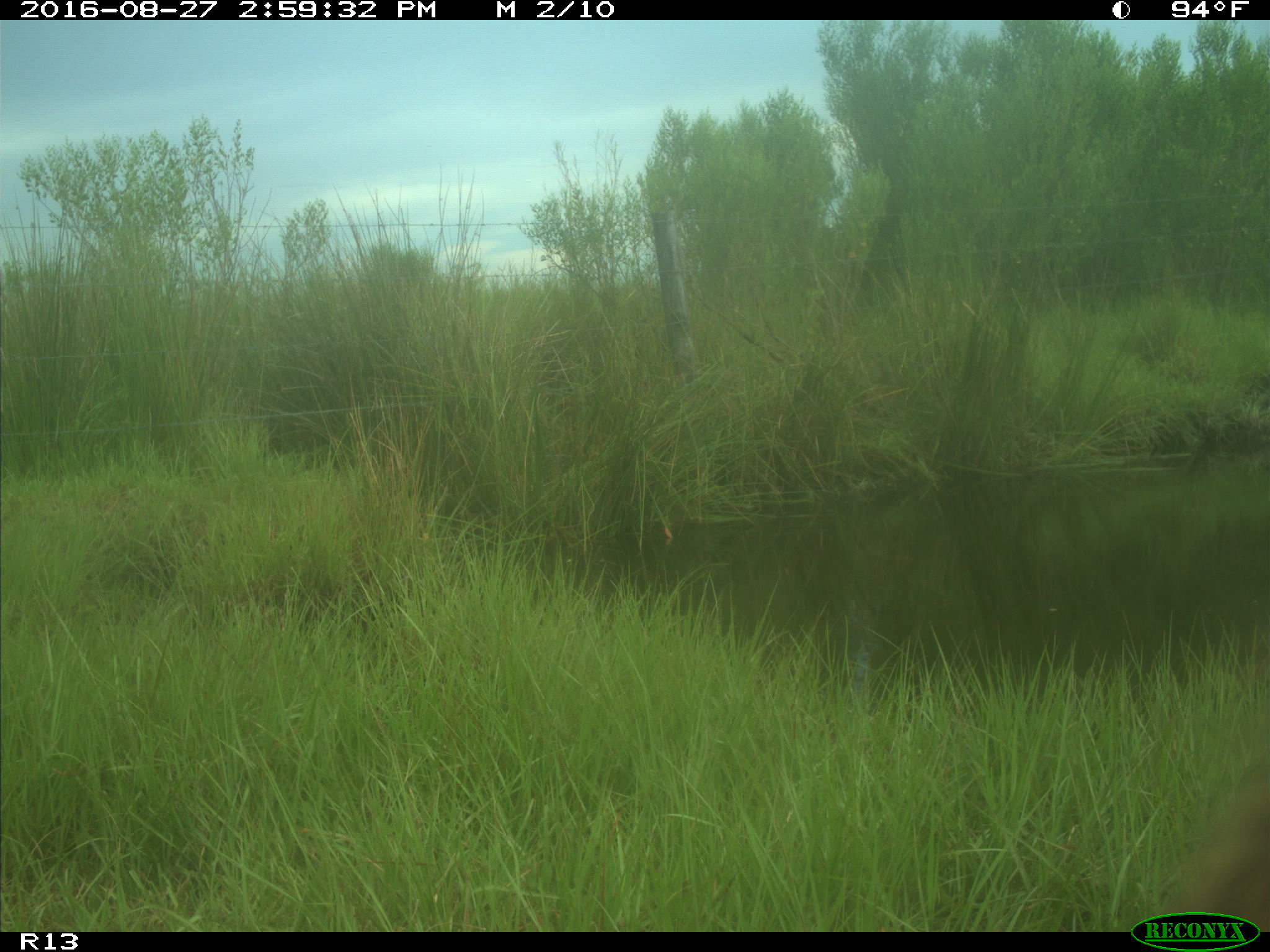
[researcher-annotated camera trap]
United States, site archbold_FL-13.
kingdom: Animalia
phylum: Chordata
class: Mammalia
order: Artiodactyla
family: Bovidae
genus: Bos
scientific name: Bos taurus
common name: domestic cow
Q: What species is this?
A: Bos taurus (domestic cow).